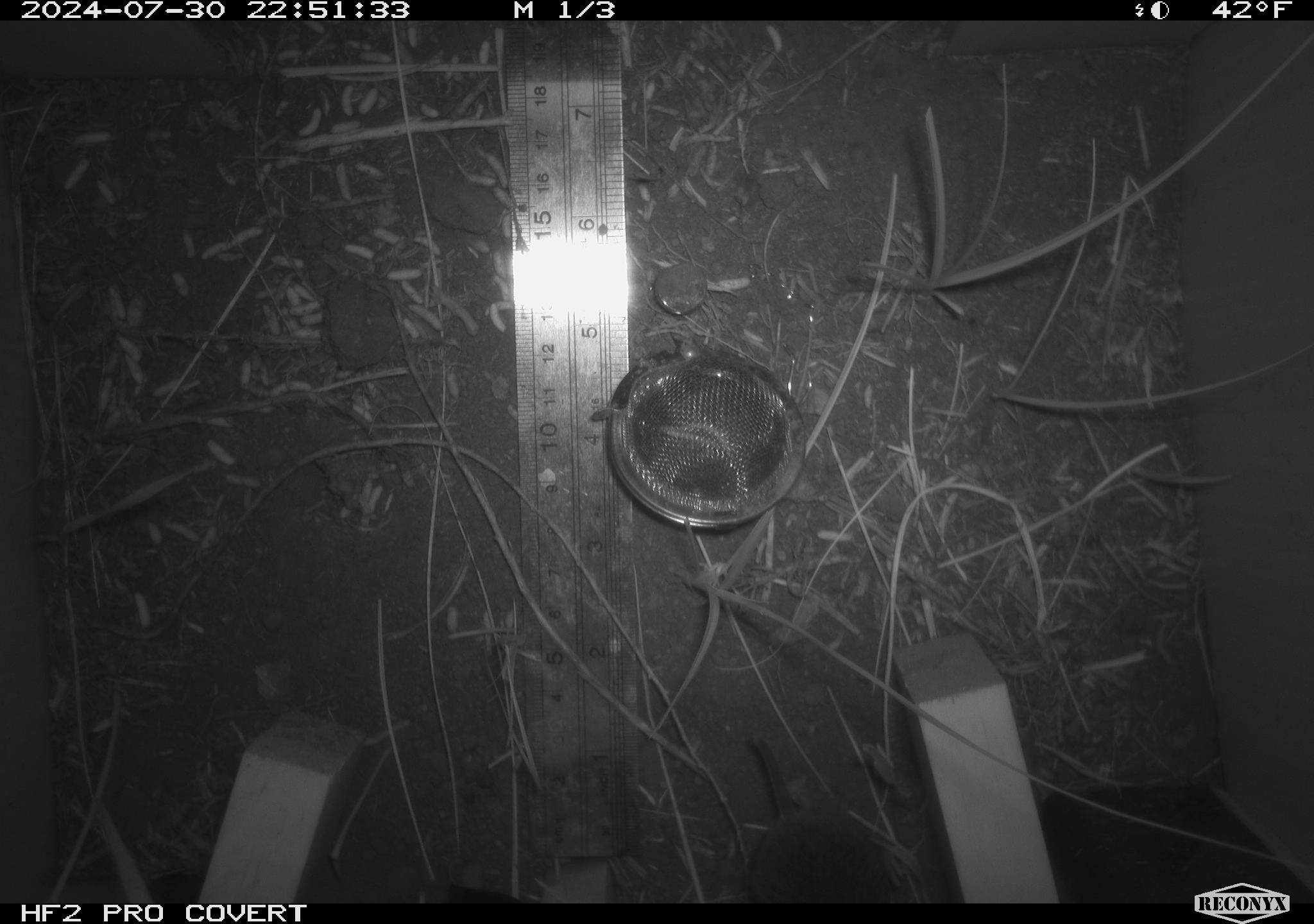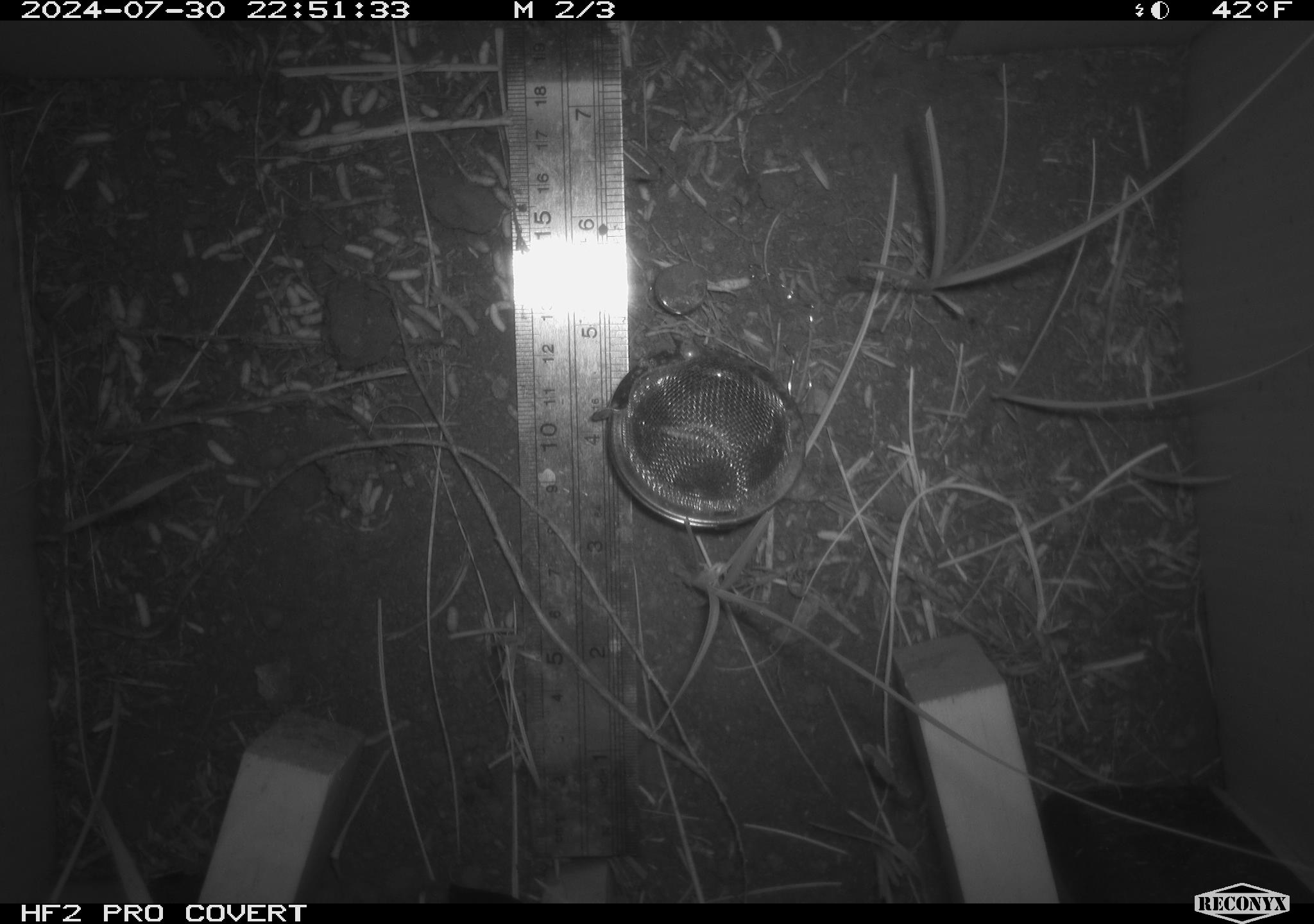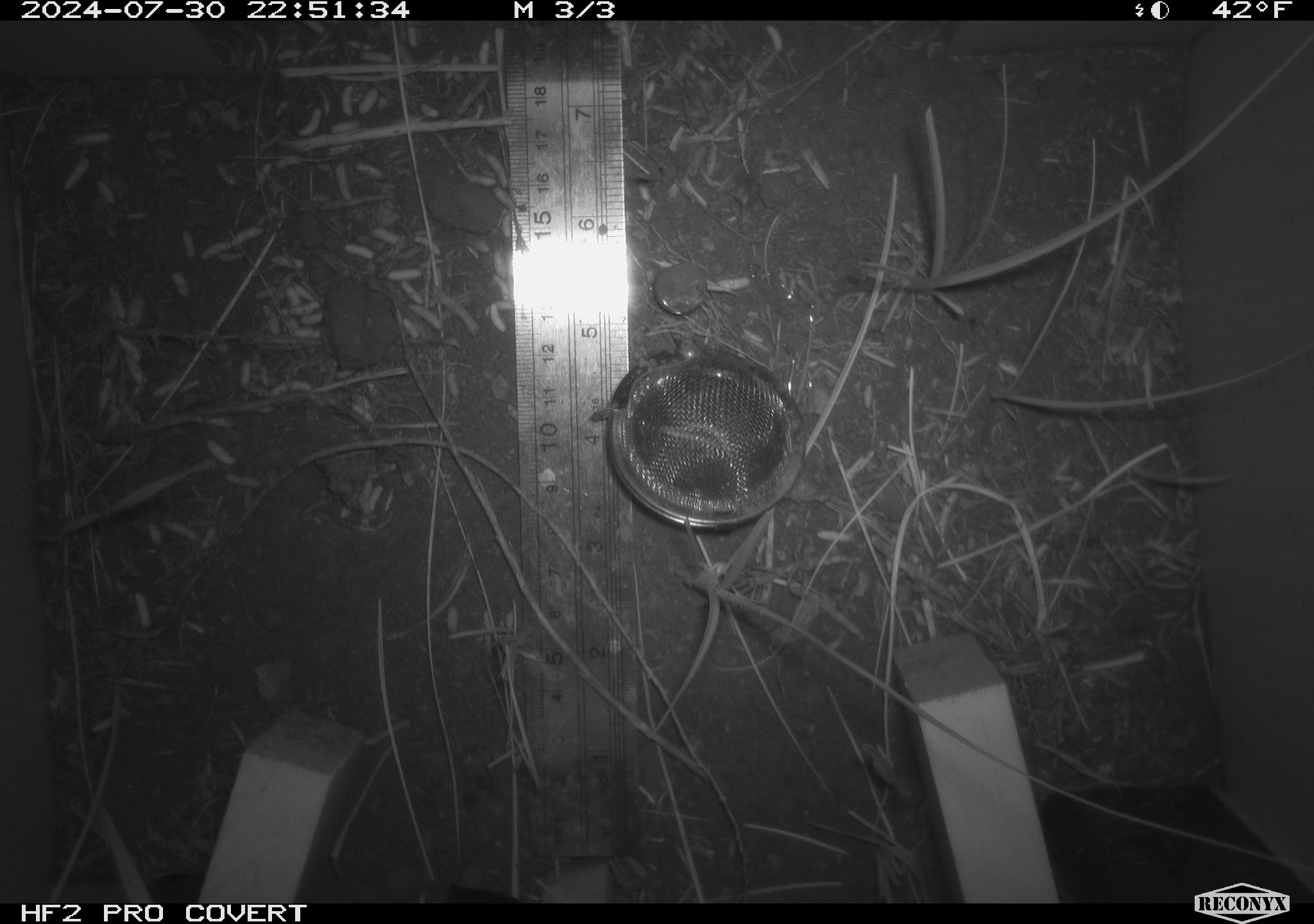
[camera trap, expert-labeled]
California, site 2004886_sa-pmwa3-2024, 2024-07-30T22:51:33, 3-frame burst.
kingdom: Animalia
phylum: Chordata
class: Mammalia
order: Rodentia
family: Cricetidae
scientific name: Arvicolinae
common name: voles, lemmings, and muskrats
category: arvicolinae subfamily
Arvicolinae subfamily (voles, lemmings, and muskrats) (Arvicolinae).